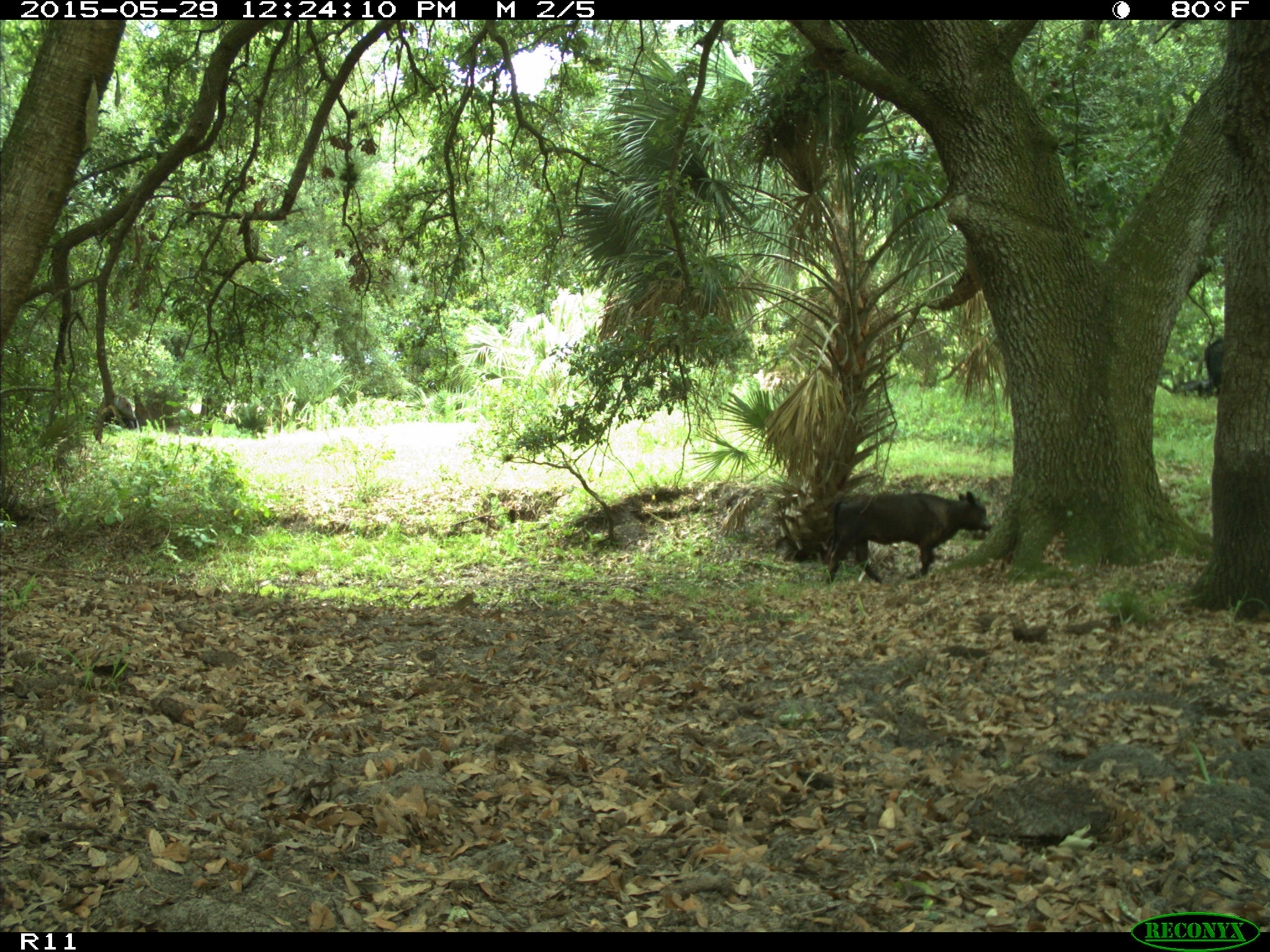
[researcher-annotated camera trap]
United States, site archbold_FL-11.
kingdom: Animalia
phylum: Chordata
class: Mammalia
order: Artiodactyla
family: Bovidae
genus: Bos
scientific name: Bos taurus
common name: domestic cow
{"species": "Bos taurus (domestic cow)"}